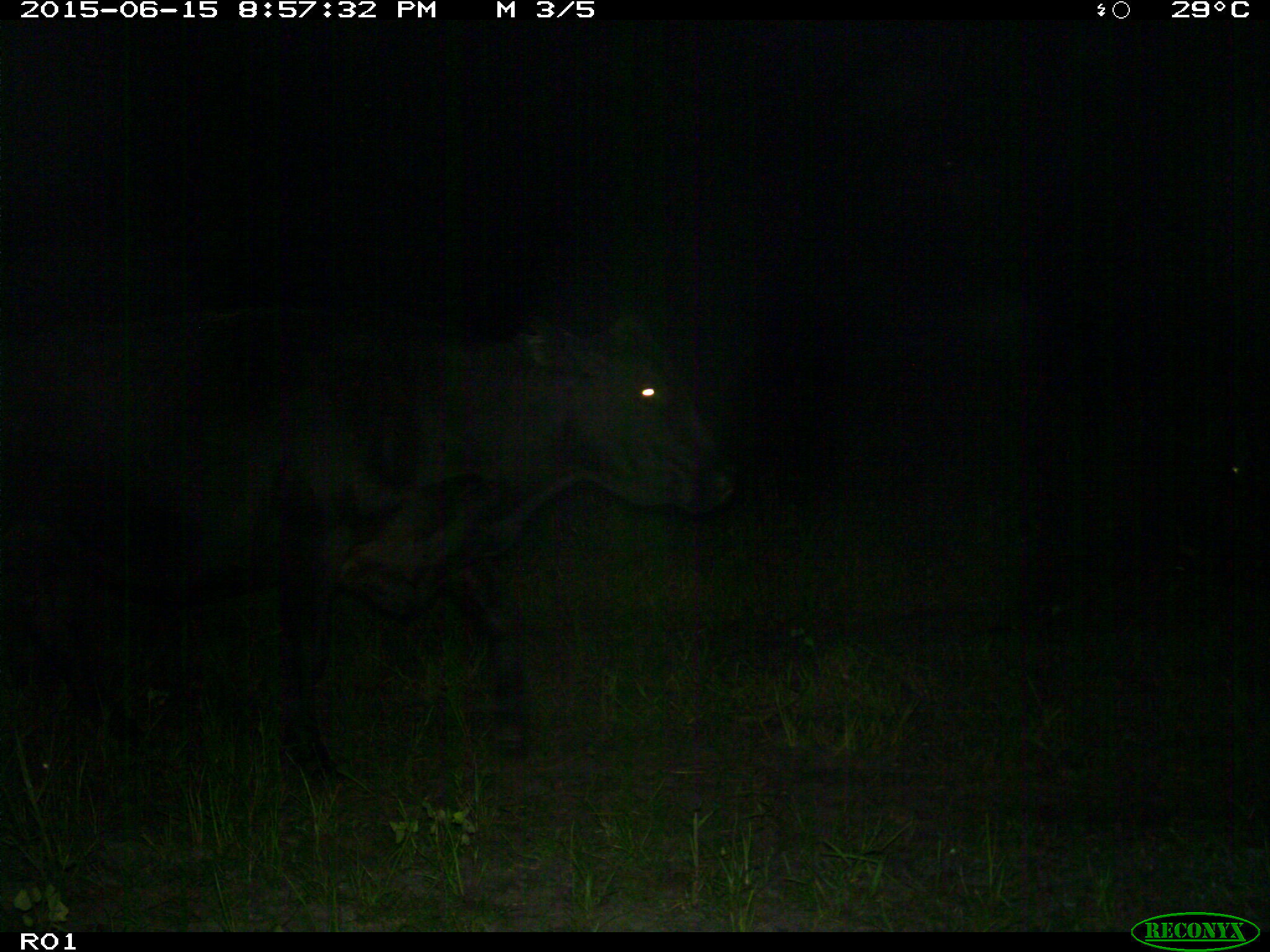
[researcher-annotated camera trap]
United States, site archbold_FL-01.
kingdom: Animalia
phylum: Chordata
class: Mammalia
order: Artiodactyla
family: Bovidae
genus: Bos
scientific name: Bos taurus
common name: domestic cow